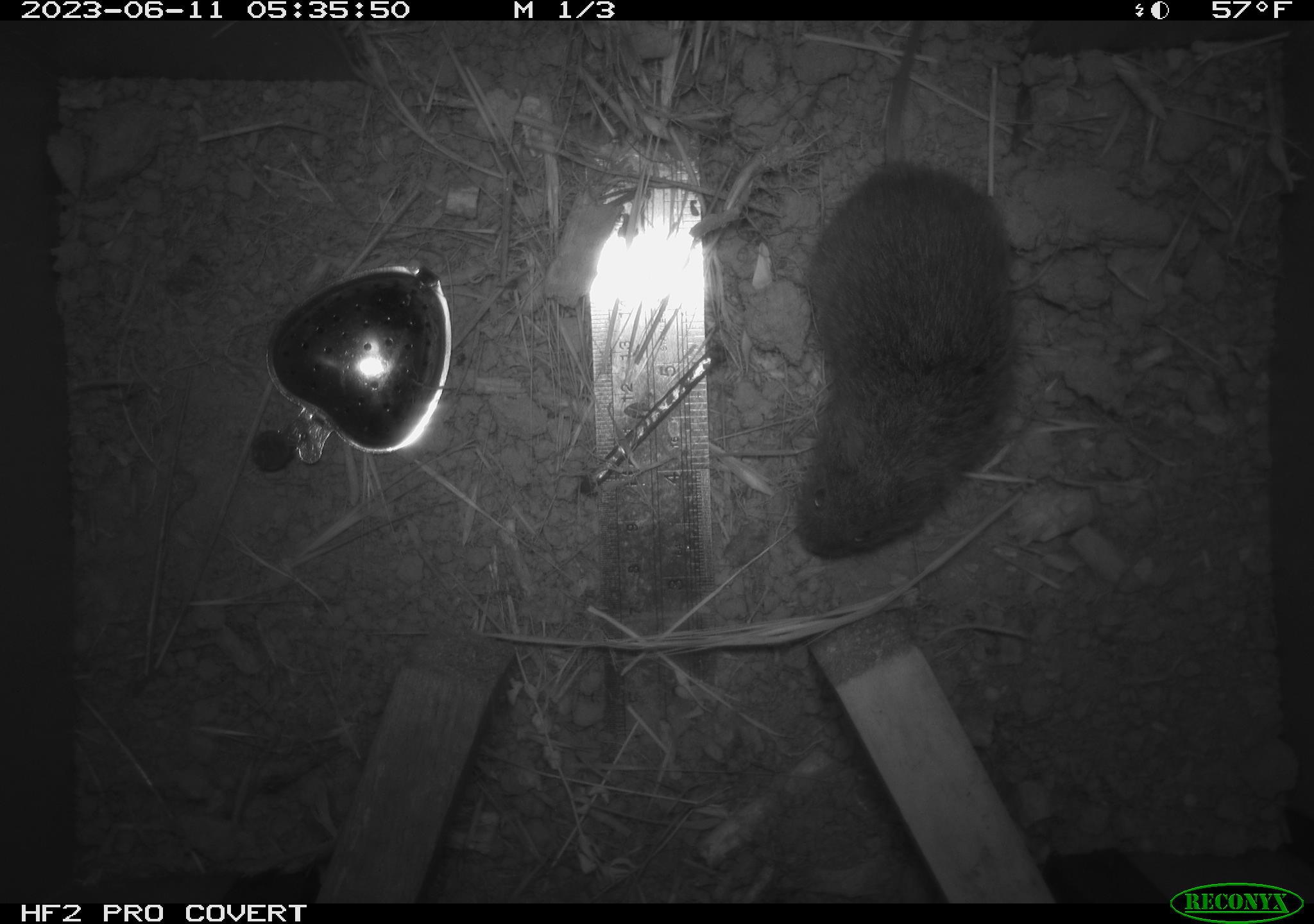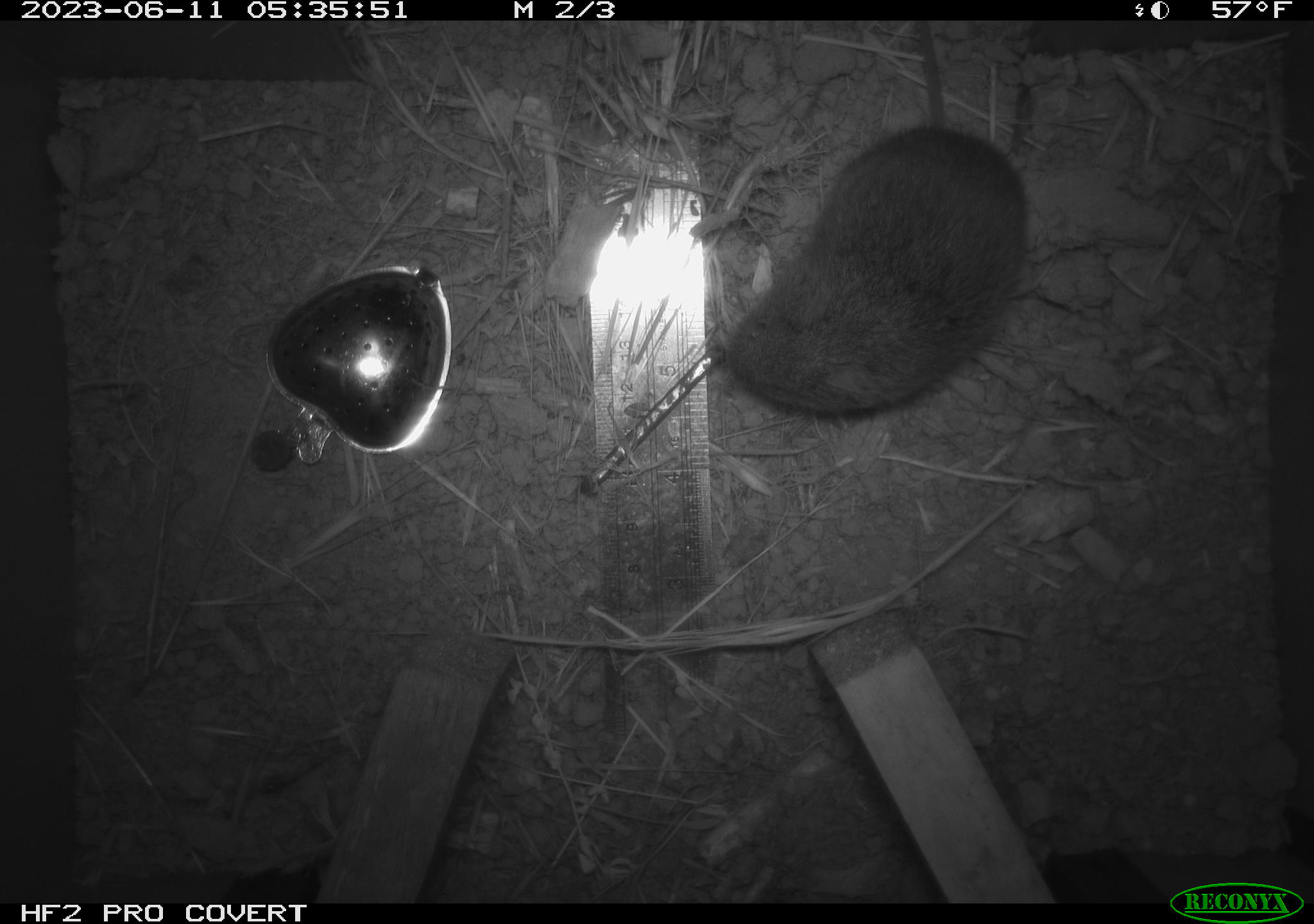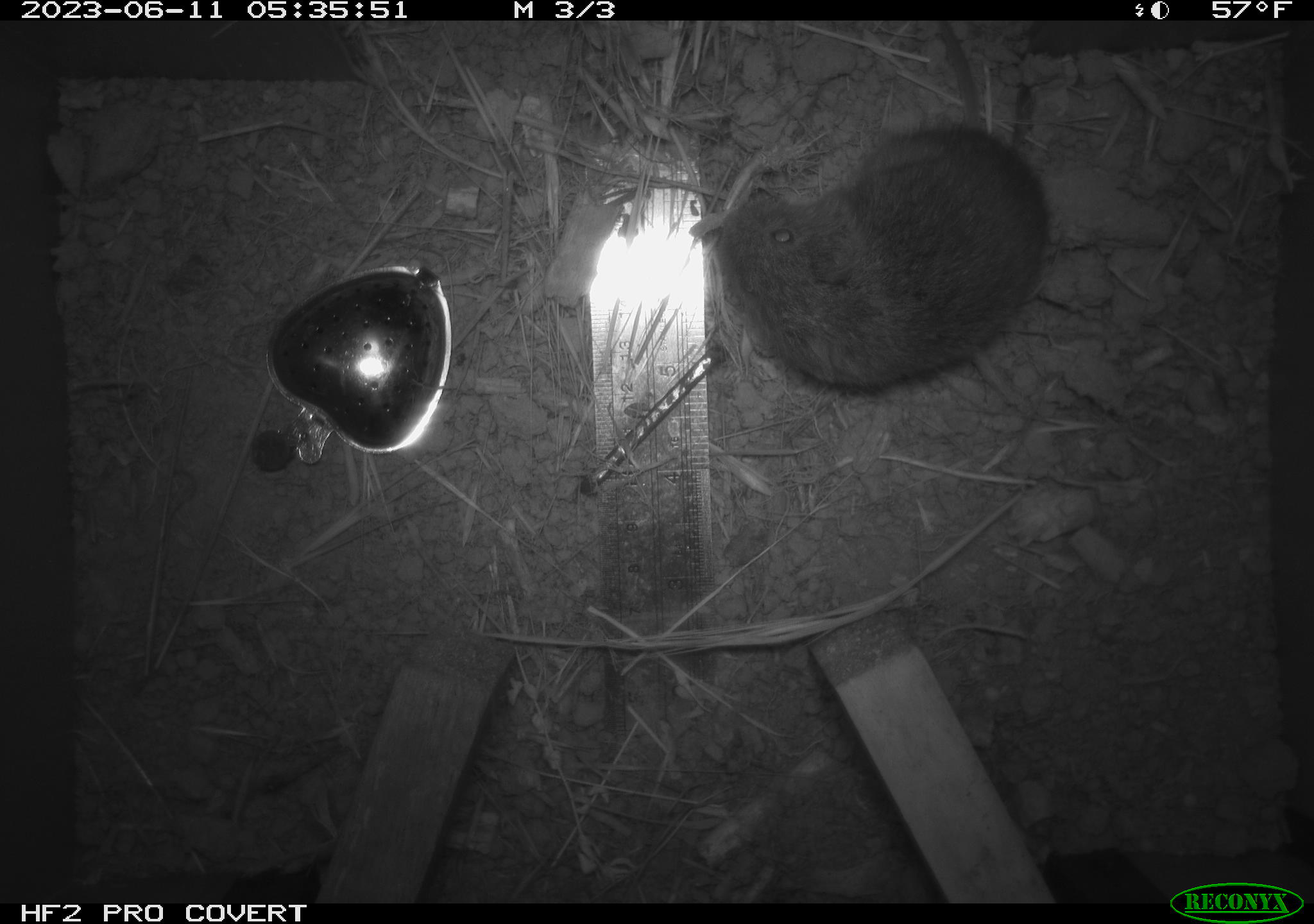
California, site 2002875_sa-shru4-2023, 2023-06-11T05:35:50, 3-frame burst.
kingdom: Animalia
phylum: Chordata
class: Mammalia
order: Rodentia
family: Cricetidae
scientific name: Arvicolinae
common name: voles, lemmings, and muskrats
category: arvicolinae subfamily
Arvicolinae subfamily (voles, lemmings, and muskrats) (Arvicolinae).